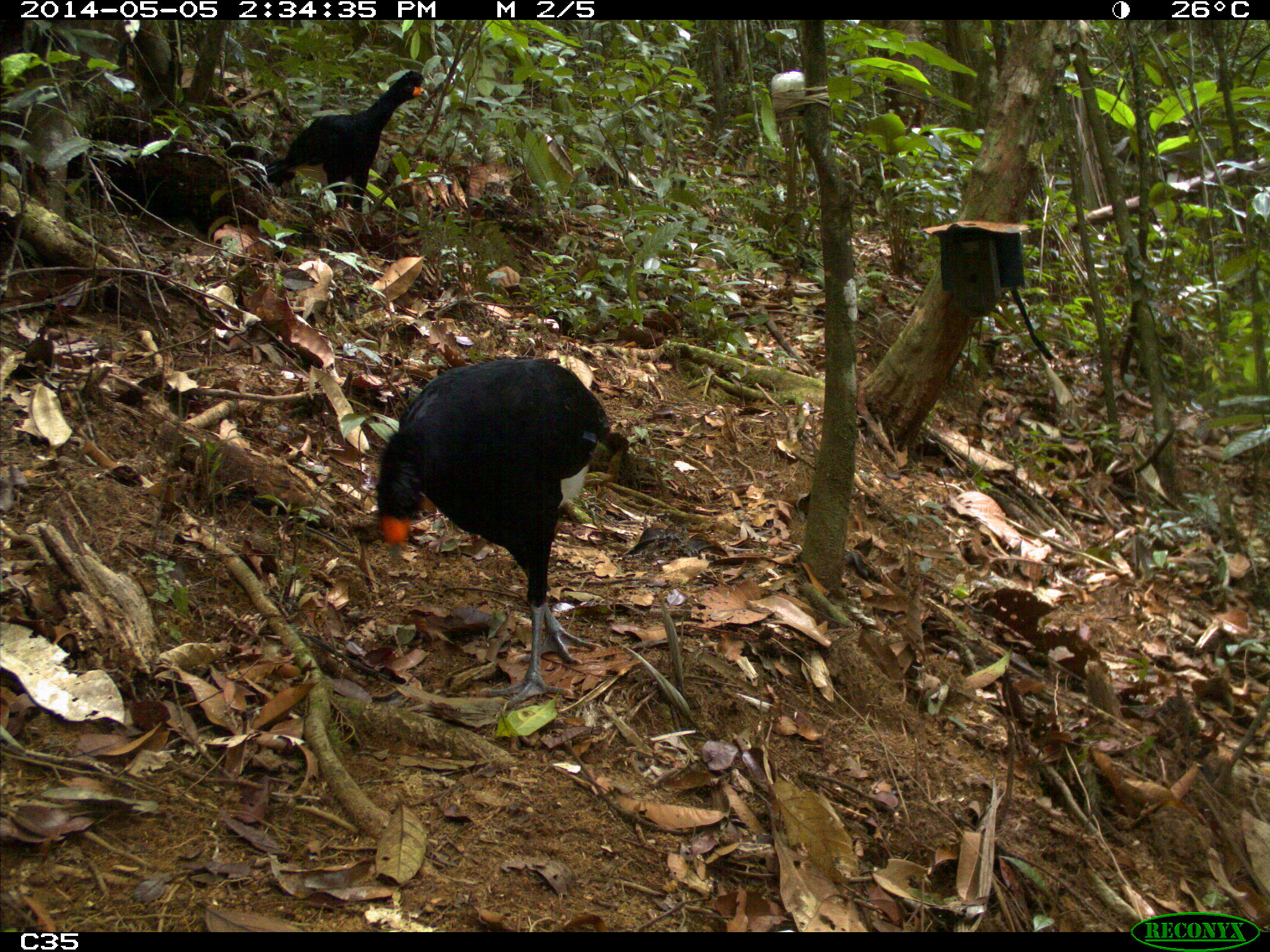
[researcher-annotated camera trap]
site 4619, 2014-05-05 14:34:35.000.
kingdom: Animalia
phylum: Chordata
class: Aves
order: Galliformes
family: Cracidae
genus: Crax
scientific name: Crax alector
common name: black curassow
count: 2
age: adult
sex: female